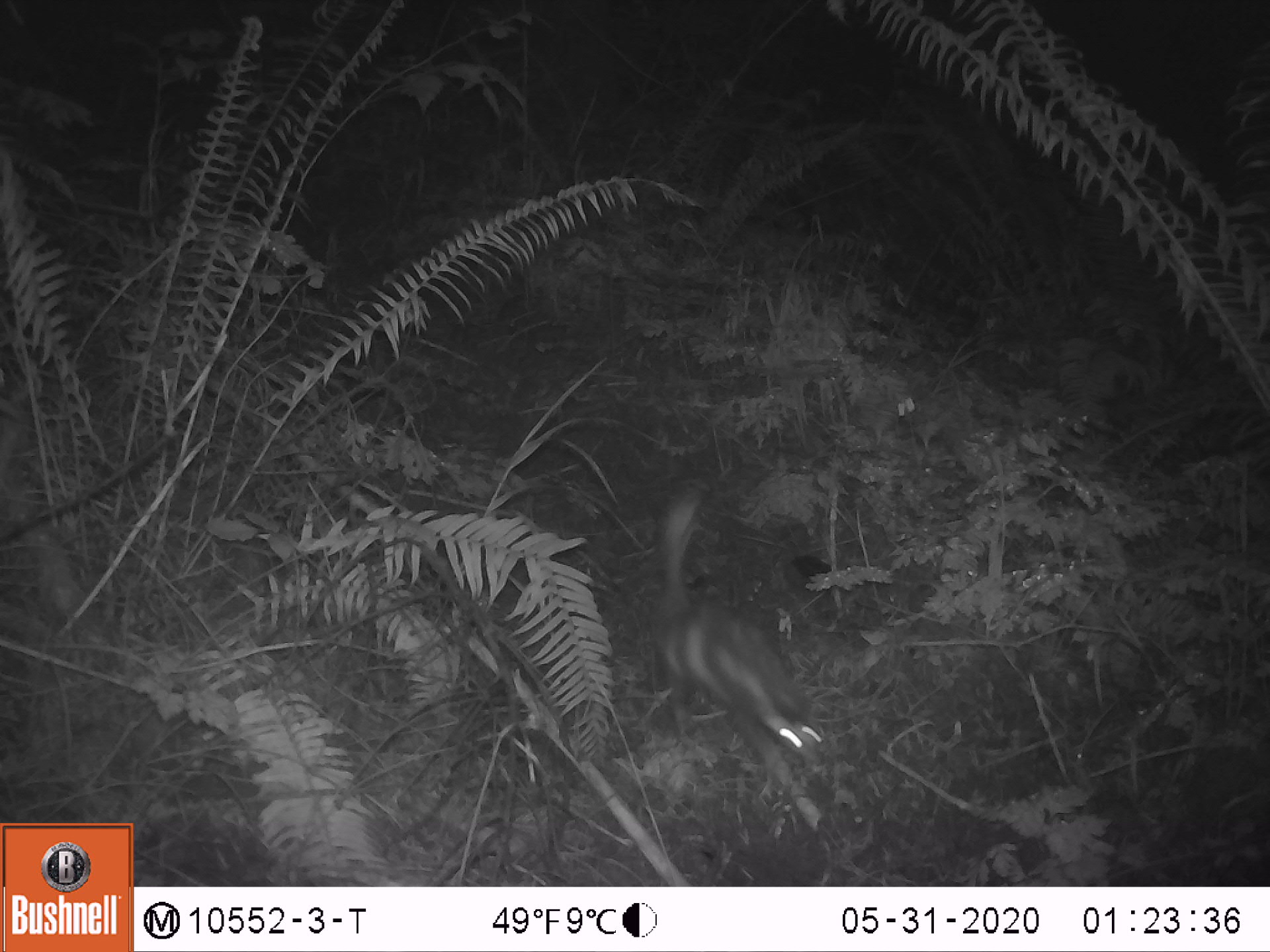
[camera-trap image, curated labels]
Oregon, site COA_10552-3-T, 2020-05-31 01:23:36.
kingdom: Animalia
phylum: Chordata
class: Mammalia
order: Carnivora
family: Mephitidae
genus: Spilogale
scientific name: Spilogale gracilis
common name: western spotted skunk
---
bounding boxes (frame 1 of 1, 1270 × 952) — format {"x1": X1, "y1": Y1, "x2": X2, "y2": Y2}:
western spotted skunk: {"x1": 647, "y1": 482, "x2": 832, "y2": 766}